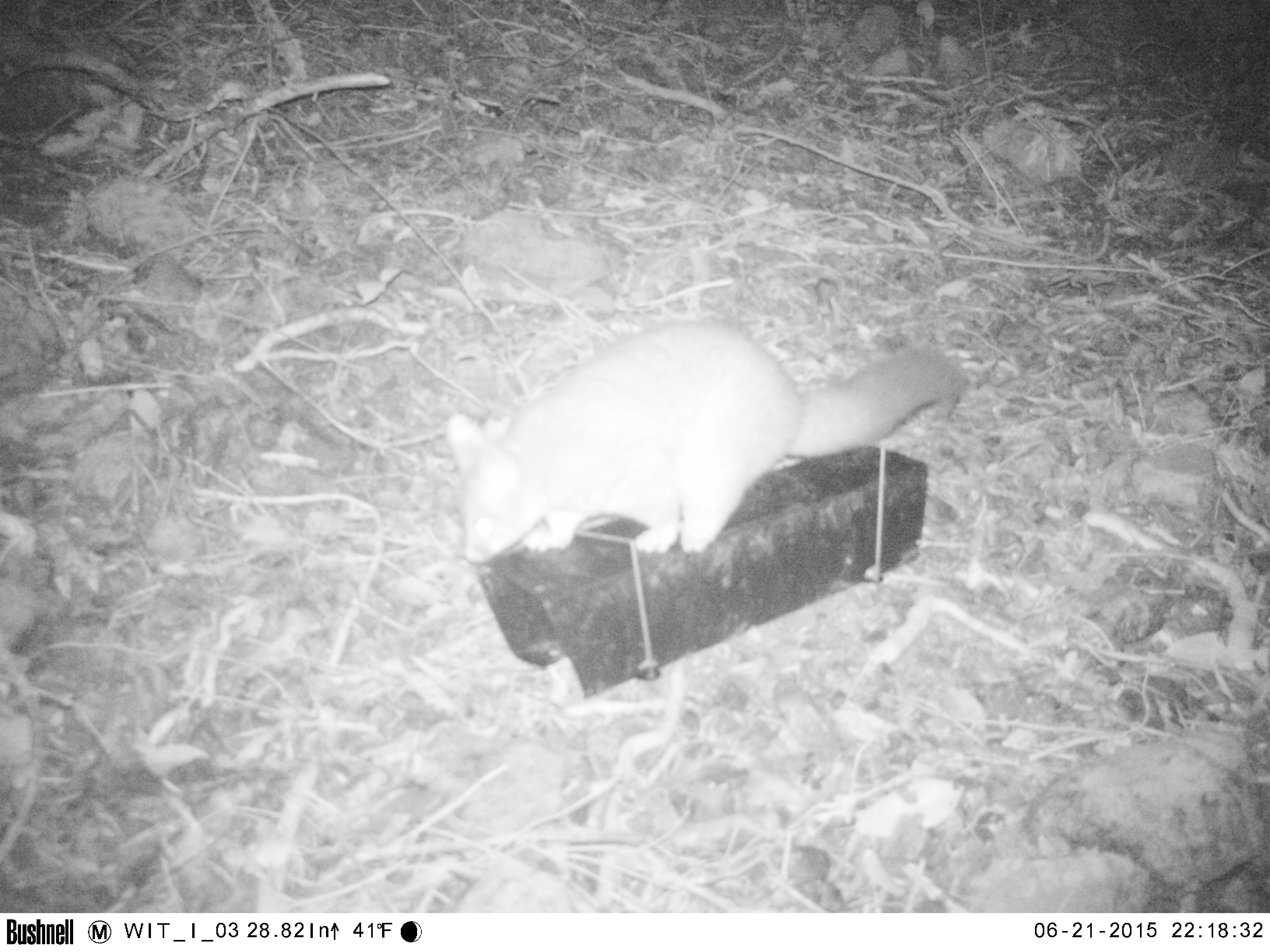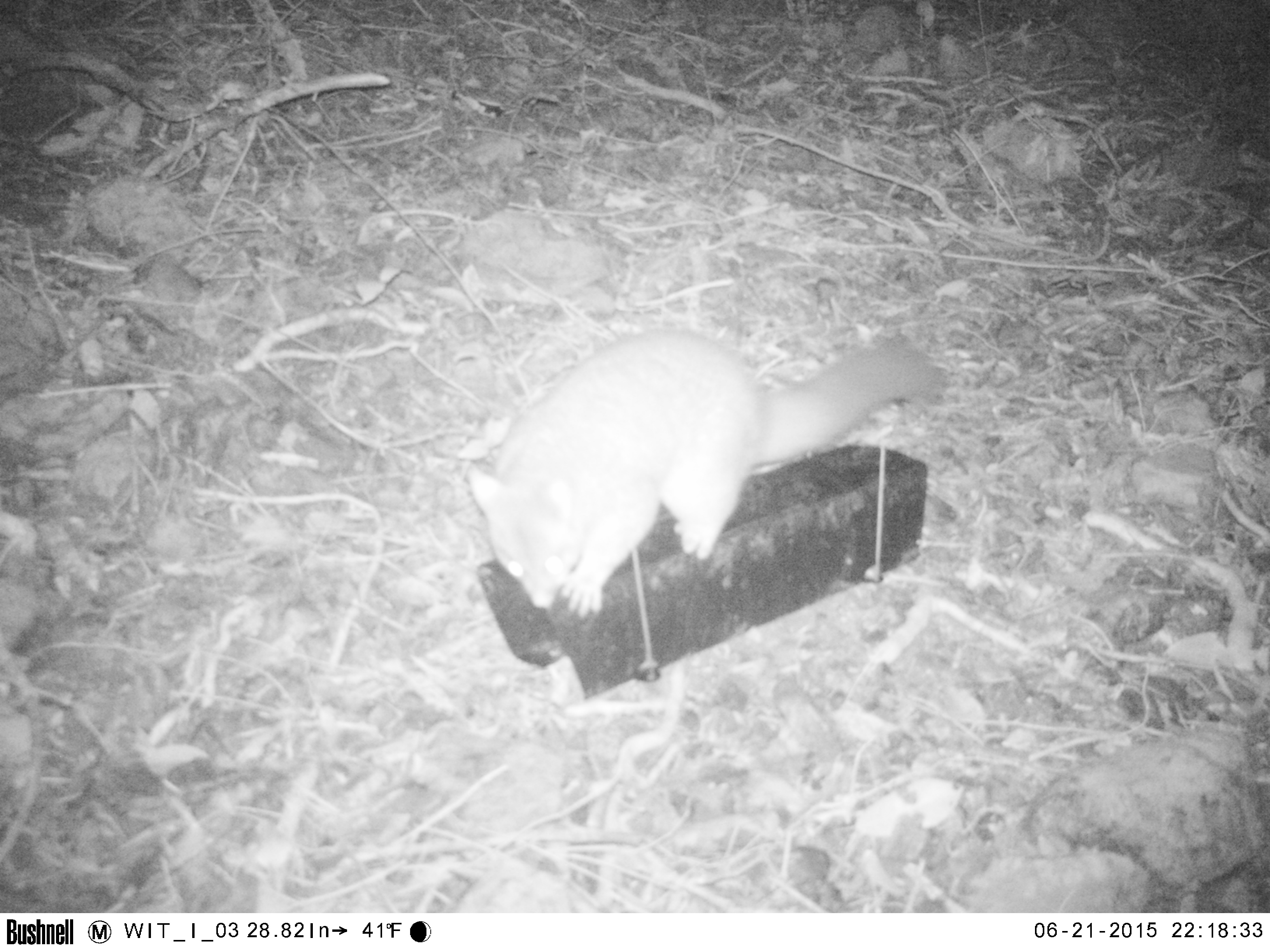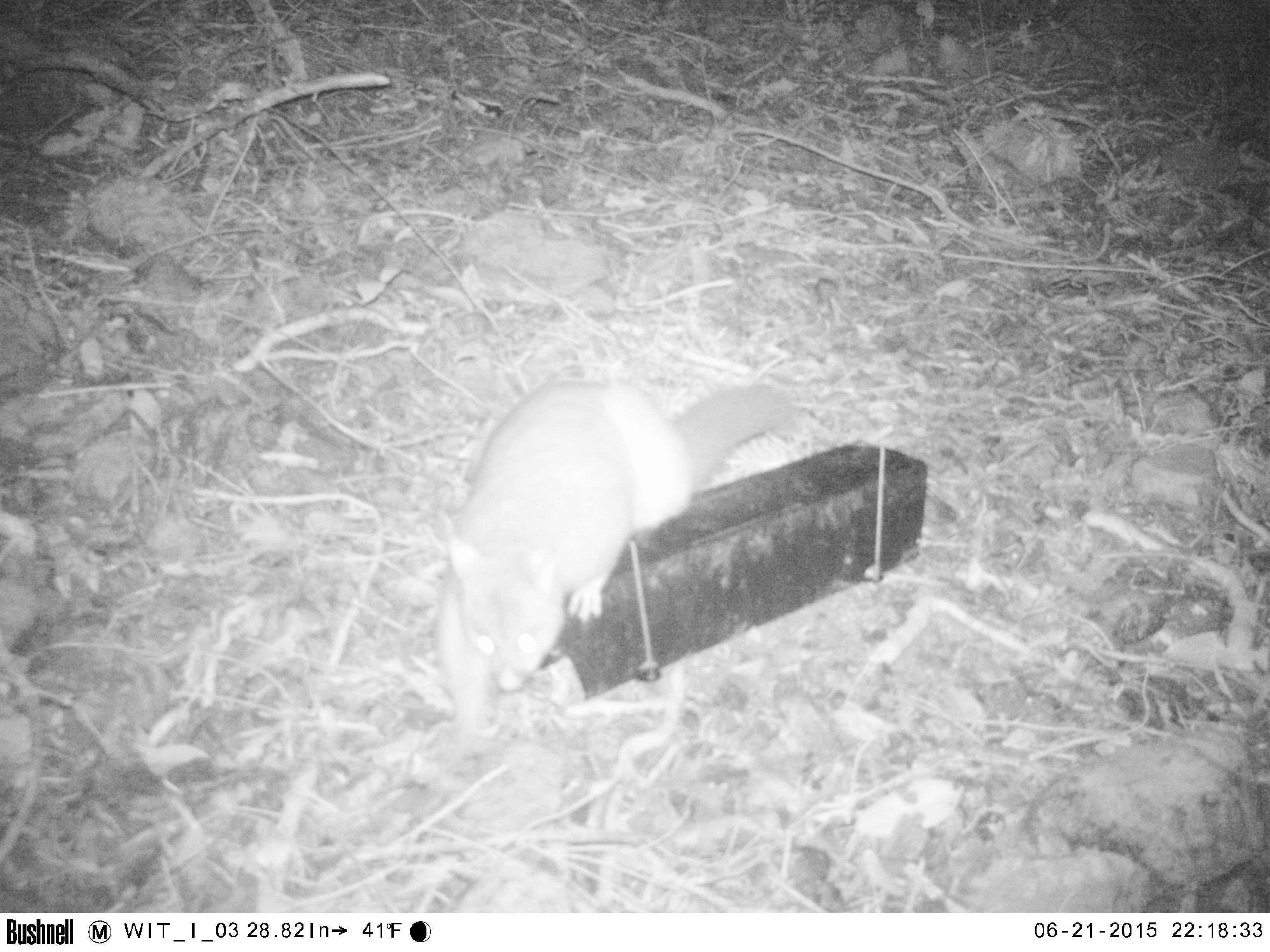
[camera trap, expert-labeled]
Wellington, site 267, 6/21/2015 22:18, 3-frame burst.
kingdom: Animalia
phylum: Chordata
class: Mammalia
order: Didelphimorphia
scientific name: Didelphimorphia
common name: possum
Possum (Didelphimorphia).